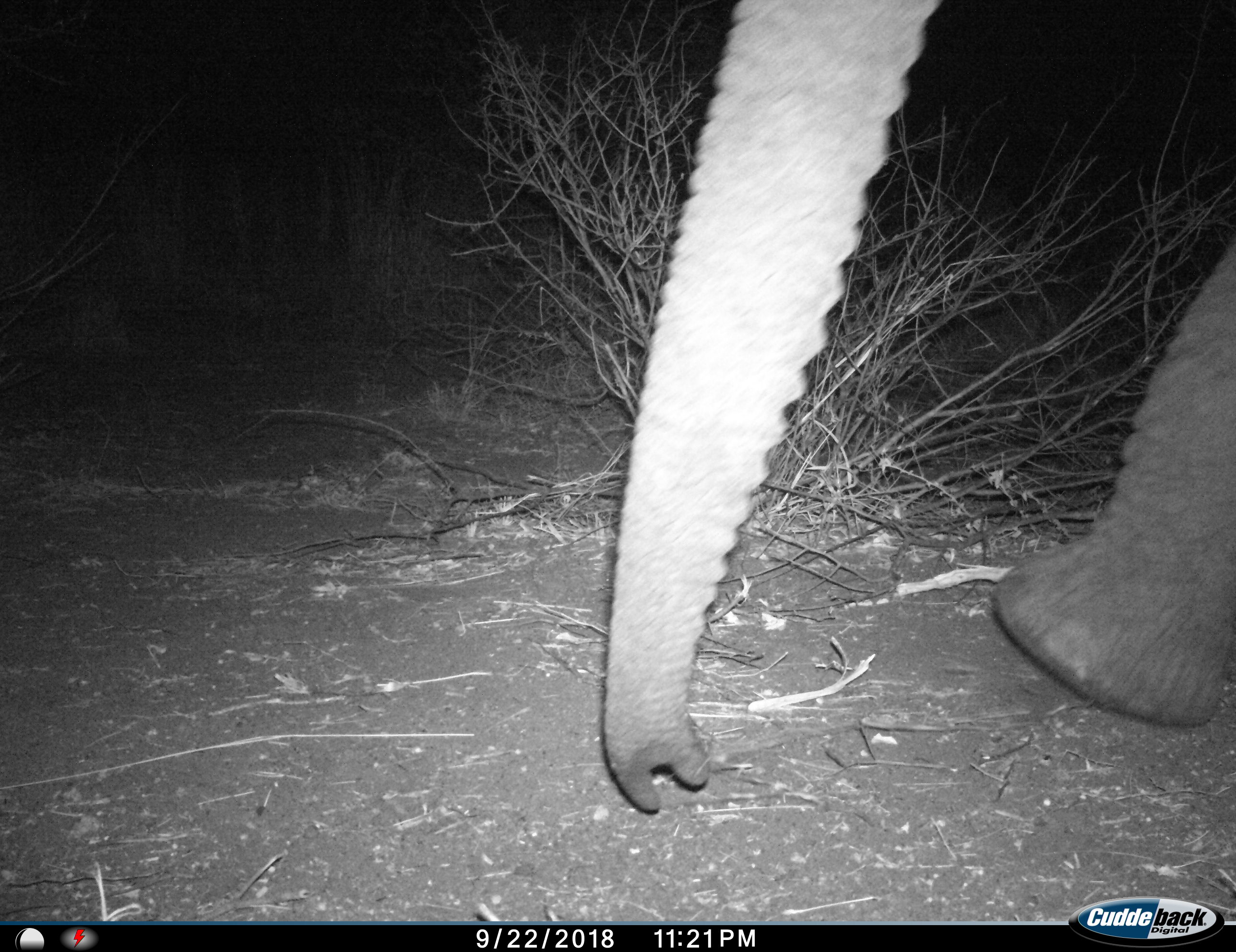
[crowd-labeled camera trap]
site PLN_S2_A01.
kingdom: Animalia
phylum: Chordata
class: Mammalia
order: Proboscidea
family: Elephantidae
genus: Loxodonta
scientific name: Loxodonta africana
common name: african bush elephant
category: elephant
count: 1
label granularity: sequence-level